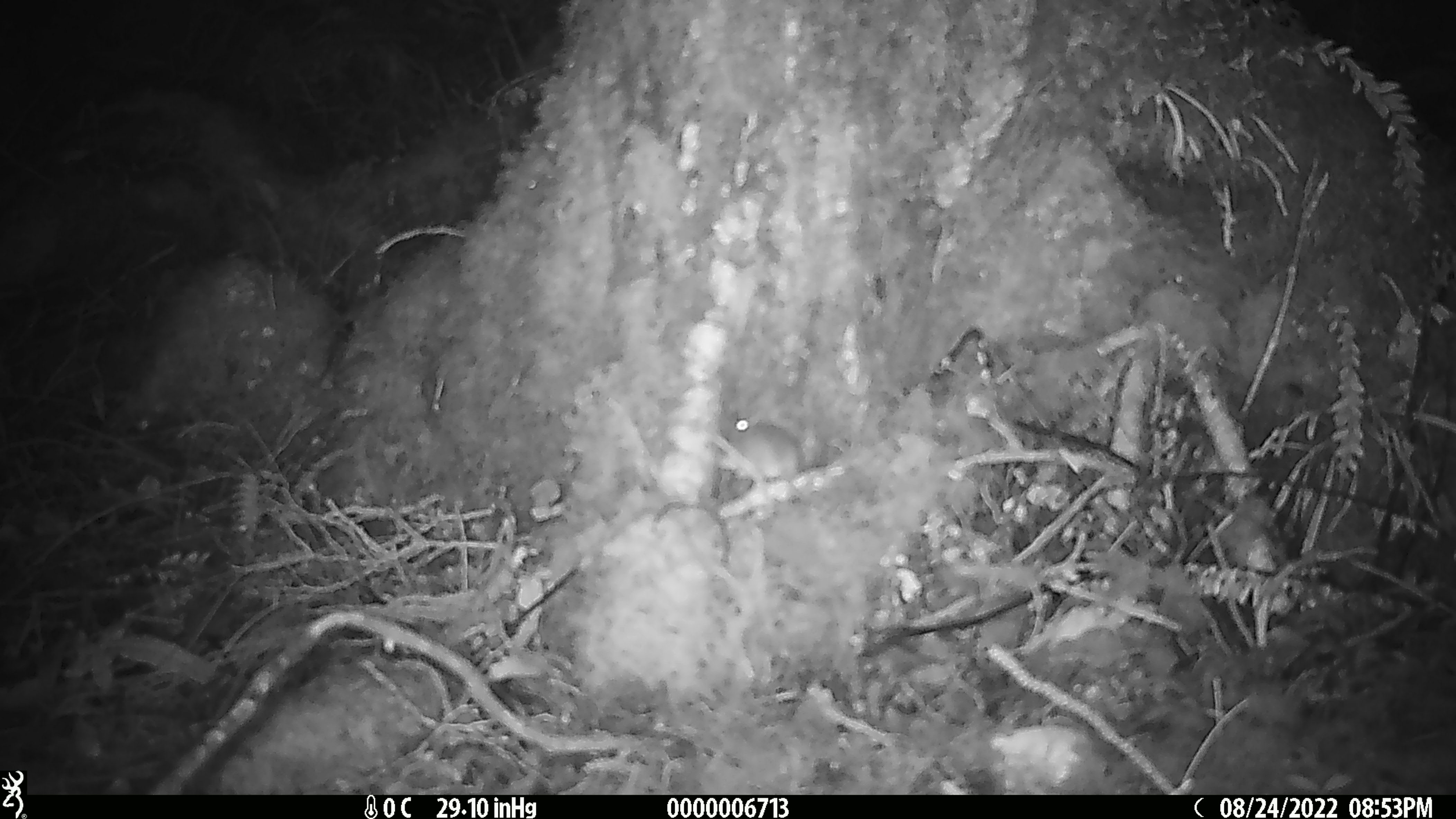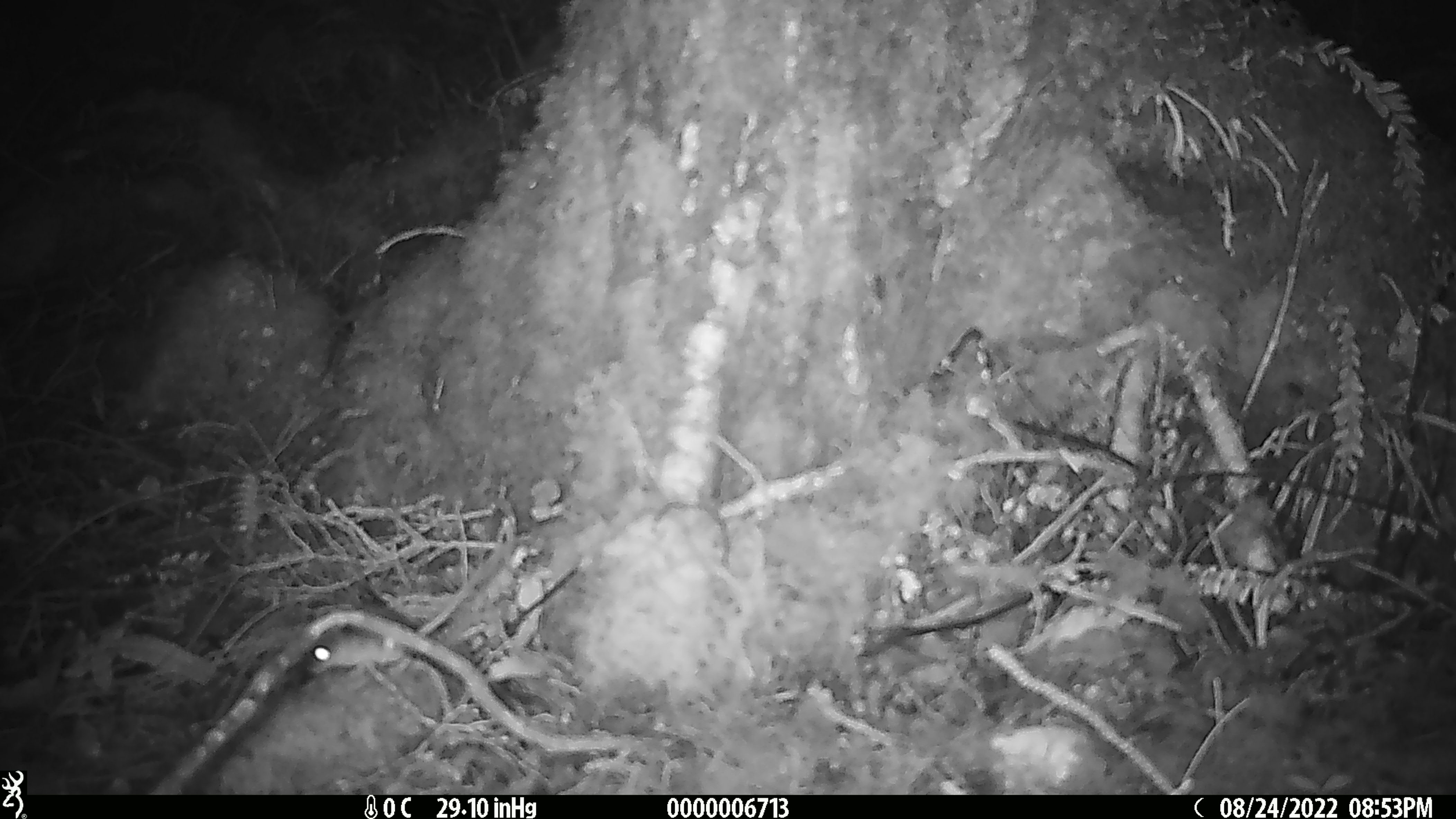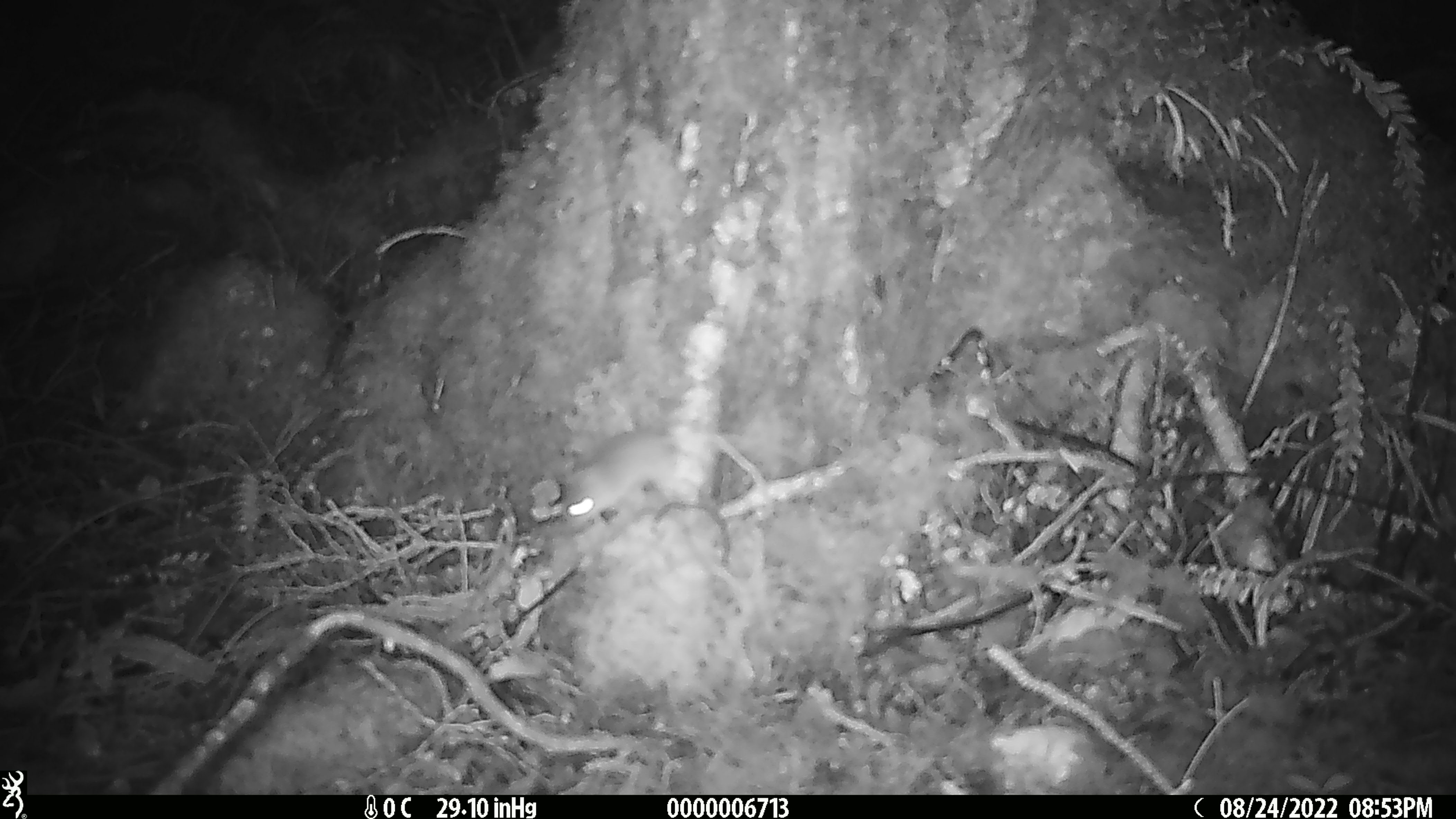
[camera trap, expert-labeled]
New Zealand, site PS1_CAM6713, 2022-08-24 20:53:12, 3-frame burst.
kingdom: Animalia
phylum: Chordata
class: Mammalia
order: Rodentia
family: Muridae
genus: Mus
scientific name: Mus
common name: mouse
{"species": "mouse (Mus)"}